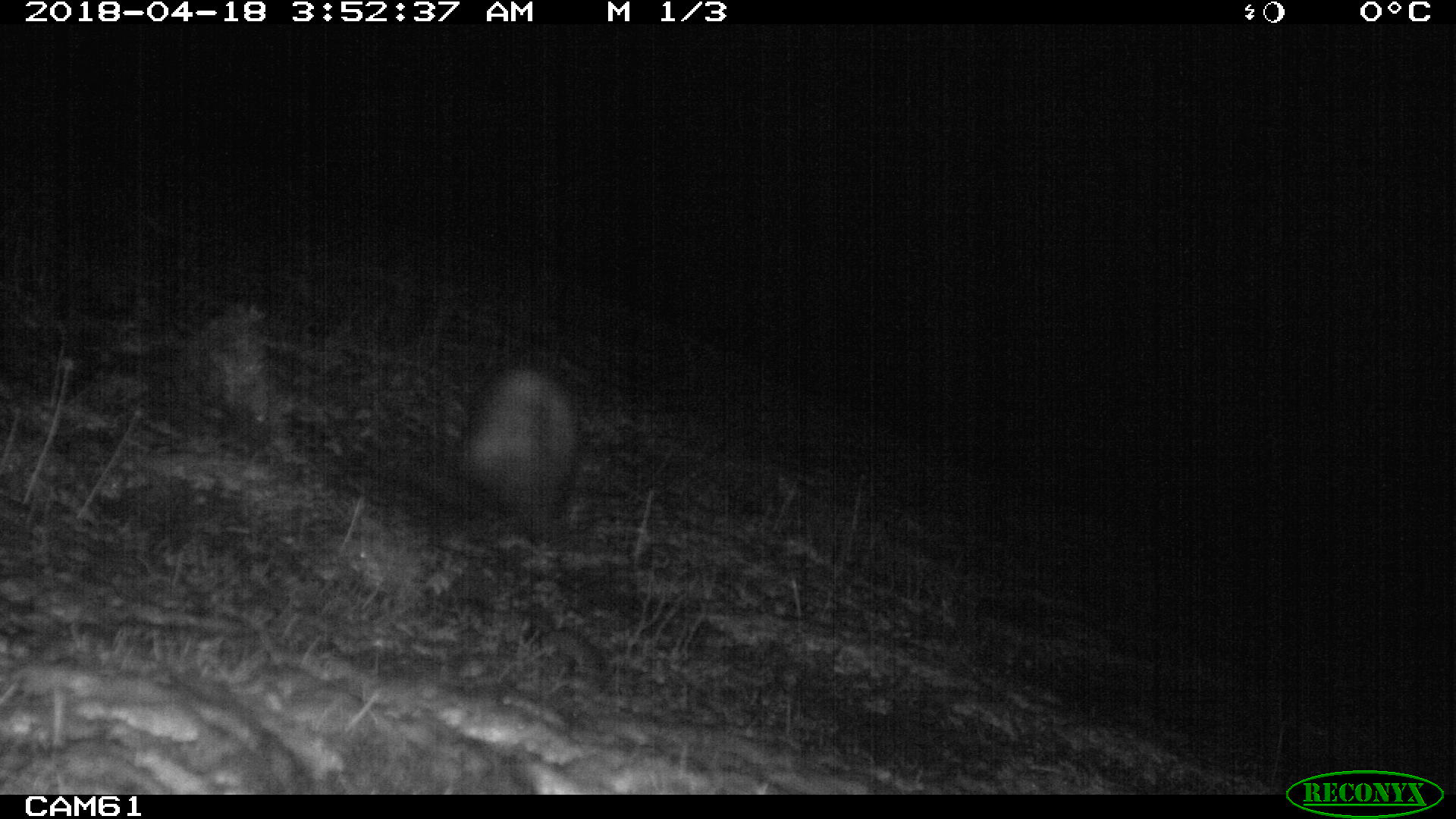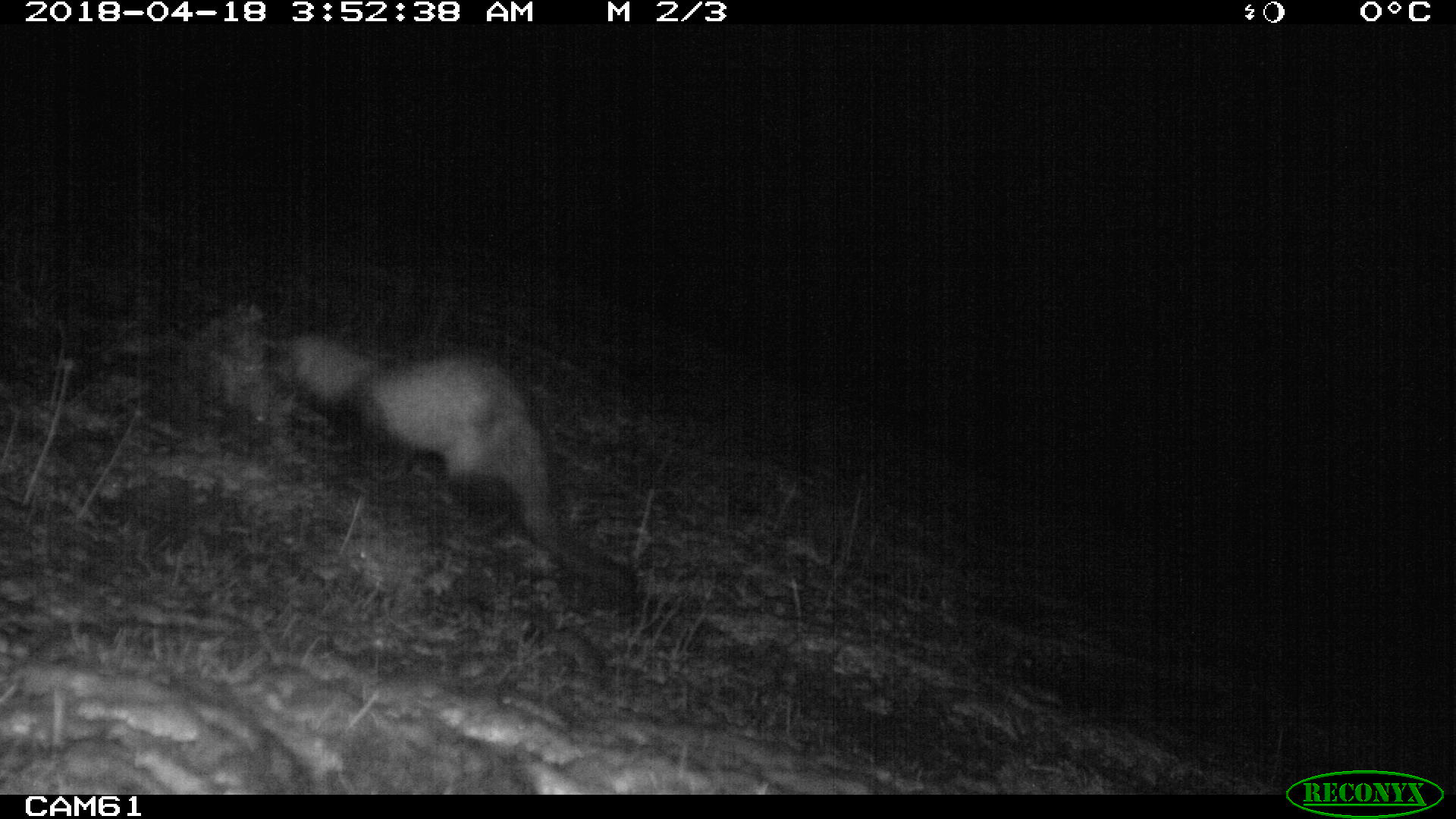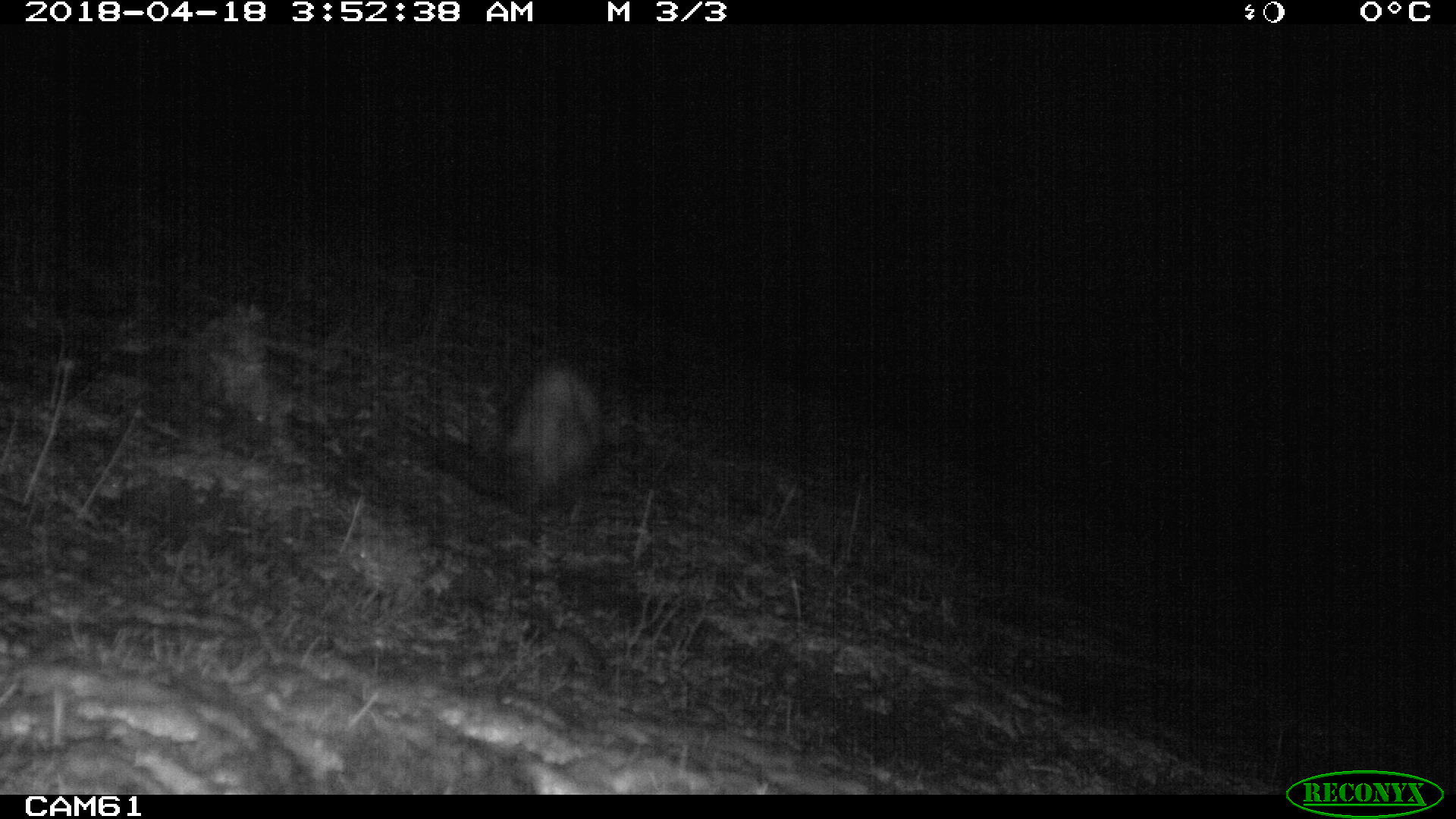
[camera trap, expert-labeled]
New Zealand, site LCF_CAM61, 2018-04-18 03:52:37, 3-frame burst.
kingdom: Animalia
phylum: Chordata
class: Mammalia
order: Carnivora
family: Mustelidae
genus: Mustela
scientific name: Mustela furo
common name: ferret